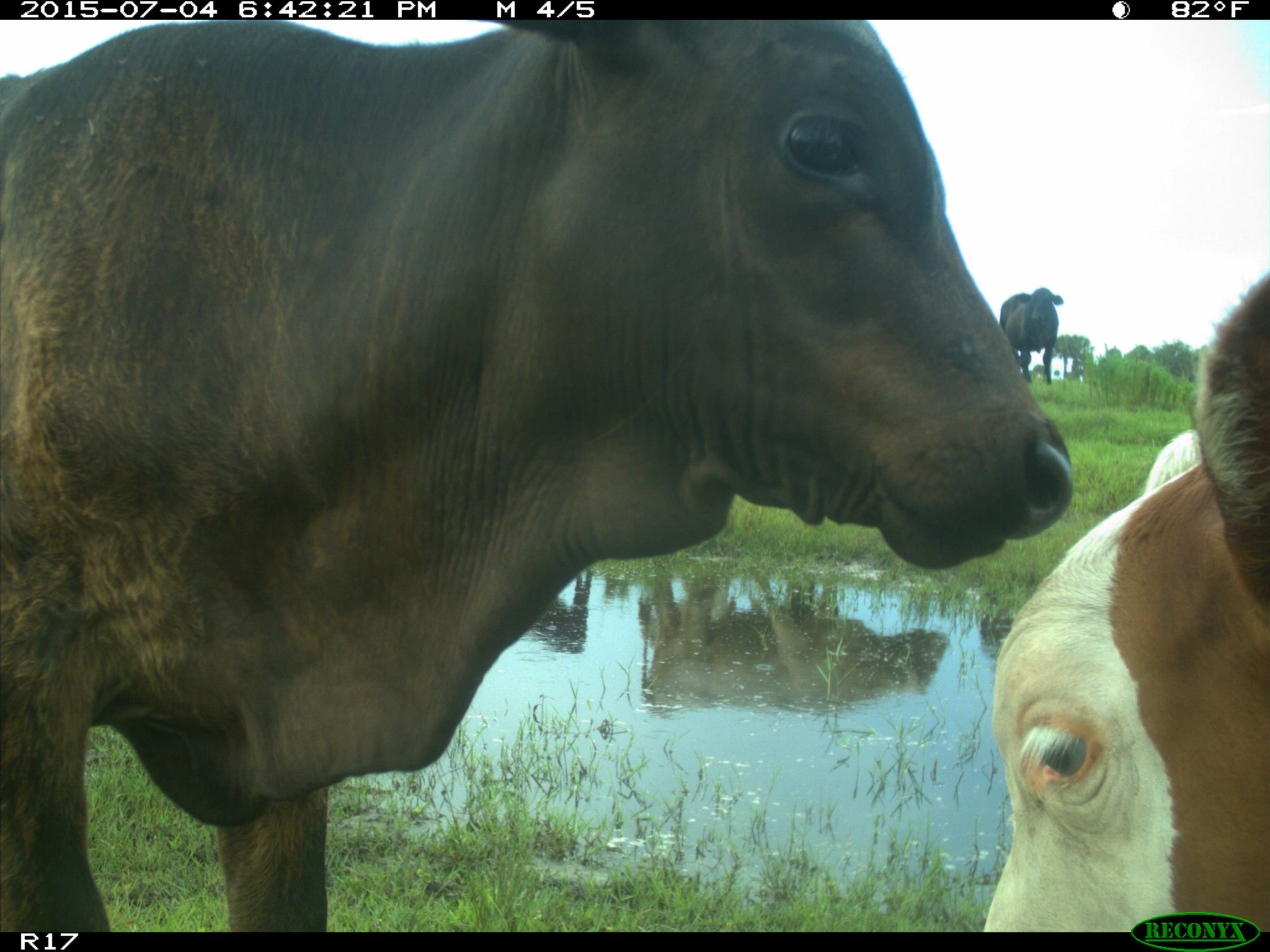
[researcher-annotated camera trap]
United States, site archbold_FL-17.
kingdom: Animalia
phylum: Chordata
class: Mammalia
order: Artiodactyla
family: Bovidae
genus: Bos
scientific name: Bos taurus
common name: domestic cow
Bos taurus (domestic cow).